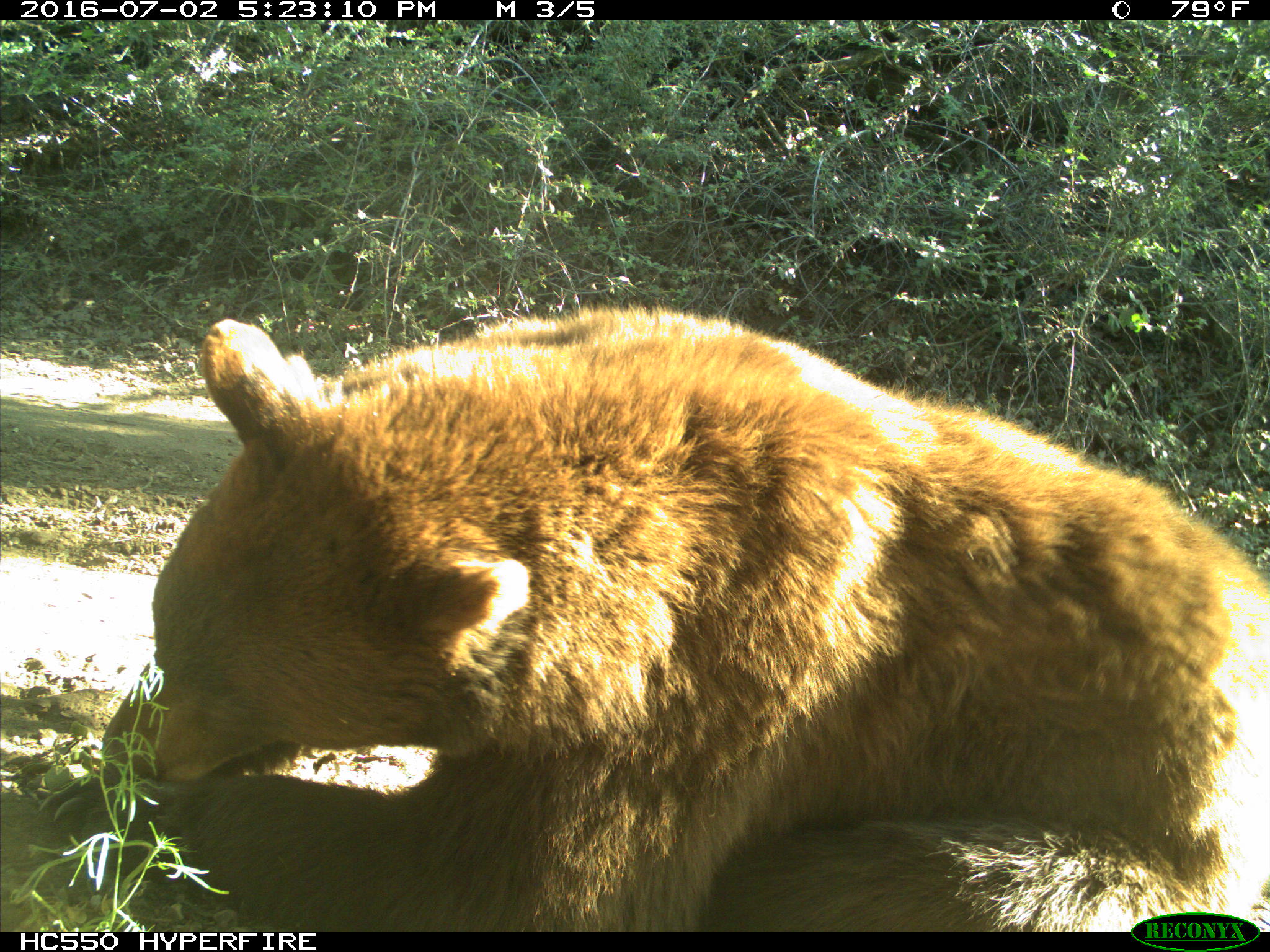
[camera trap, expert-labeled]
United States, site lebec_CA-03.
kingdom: Animalia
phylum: Chordata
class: Mammalia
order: Carnivora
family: Ursidae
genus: Ursus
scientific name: Ursus americanus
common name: american black bear